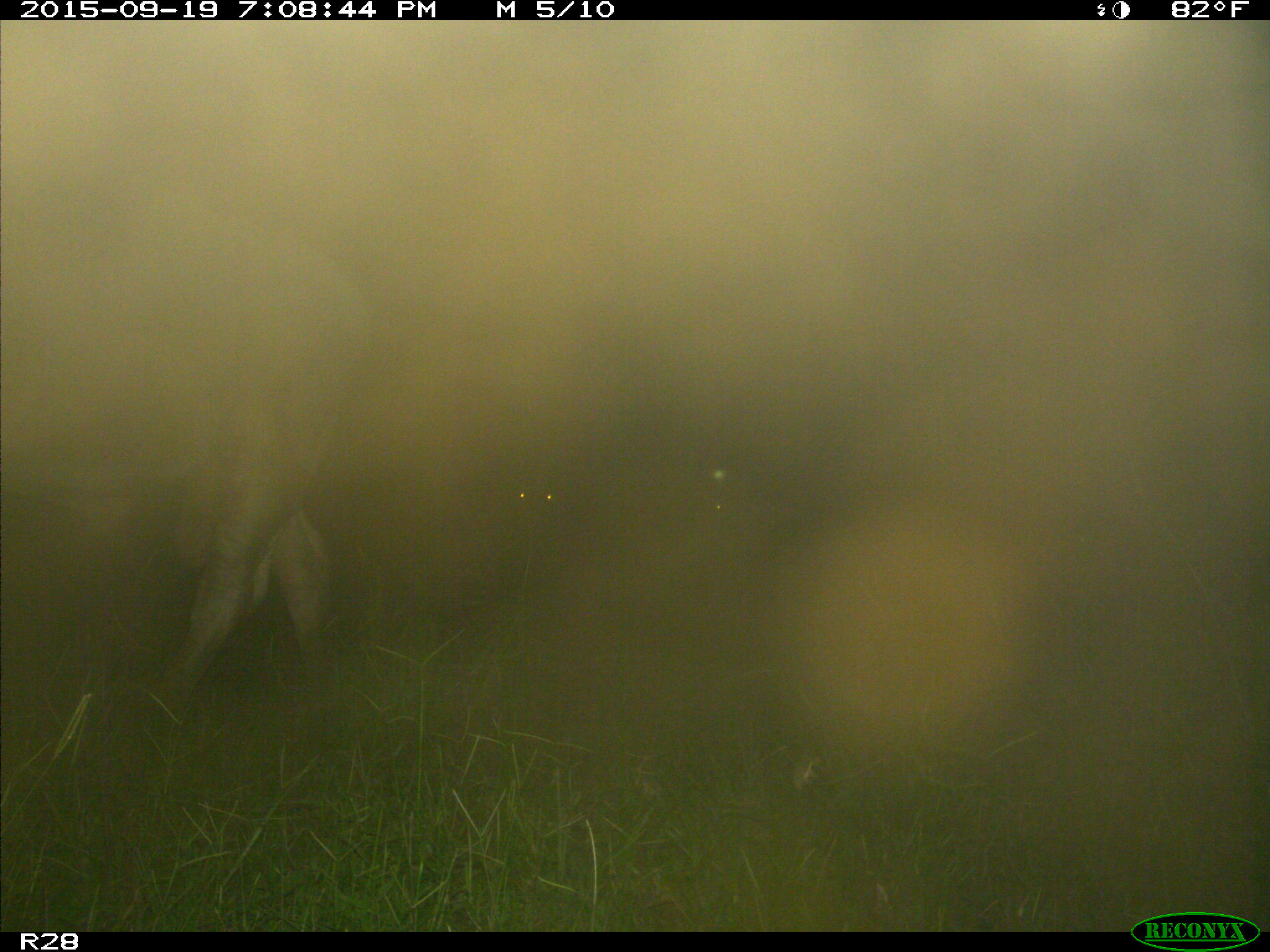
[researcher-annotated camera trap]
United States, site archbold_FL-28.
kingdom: Animalia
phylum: Chordata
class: Mammalia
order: Artiodactyla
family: Bovidae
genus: Bos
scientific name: Bos taurus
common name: domestic cow